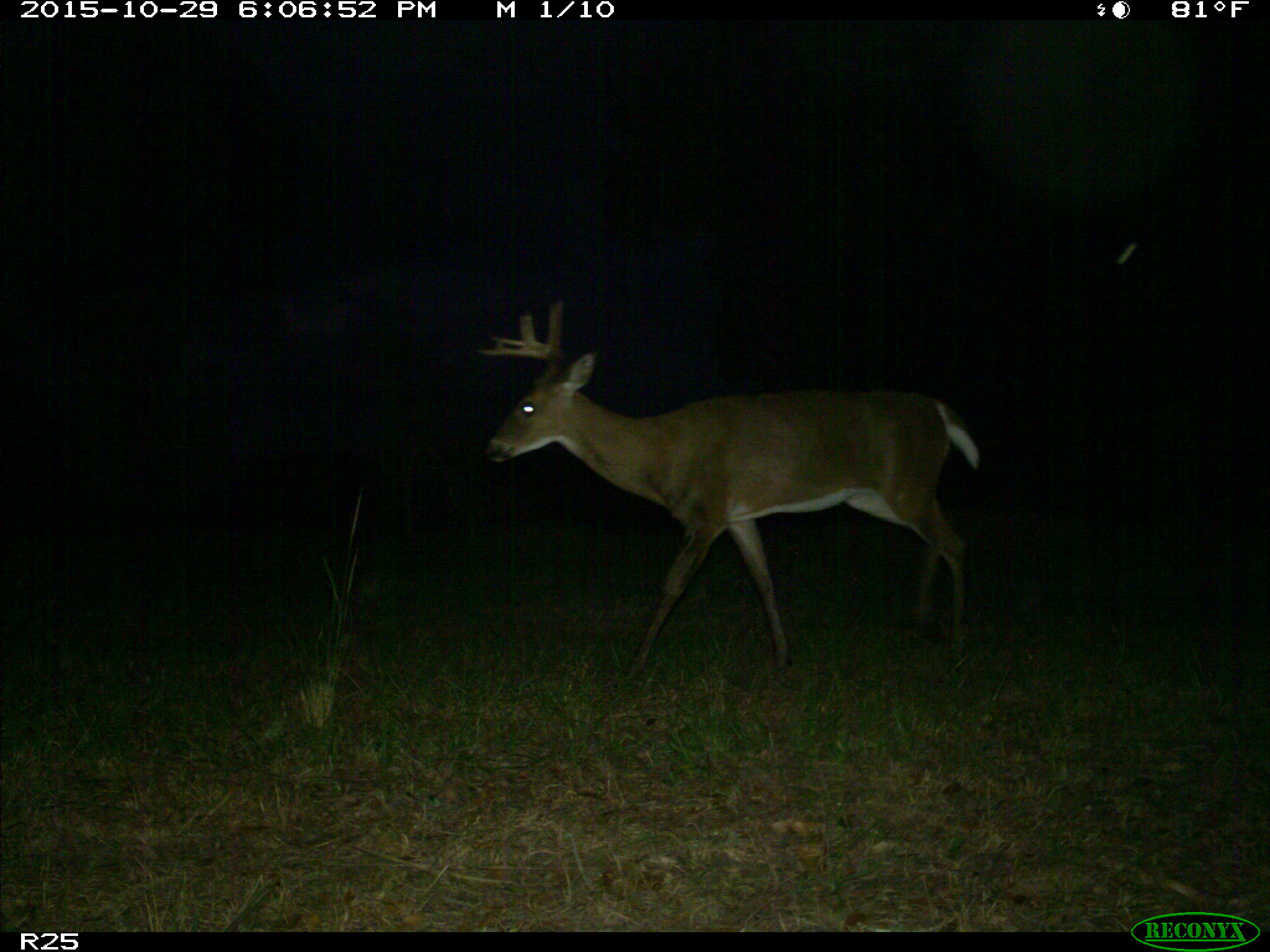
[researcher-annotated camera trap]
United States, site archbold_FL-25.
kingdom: Animalia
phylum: Chordata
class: Mammalia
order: Artiodactyla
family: Cervidae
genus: Odocoileus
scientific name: Odocoileus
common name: deer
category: unidentified deer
Unidentified deer (deer) (Odocoileus).